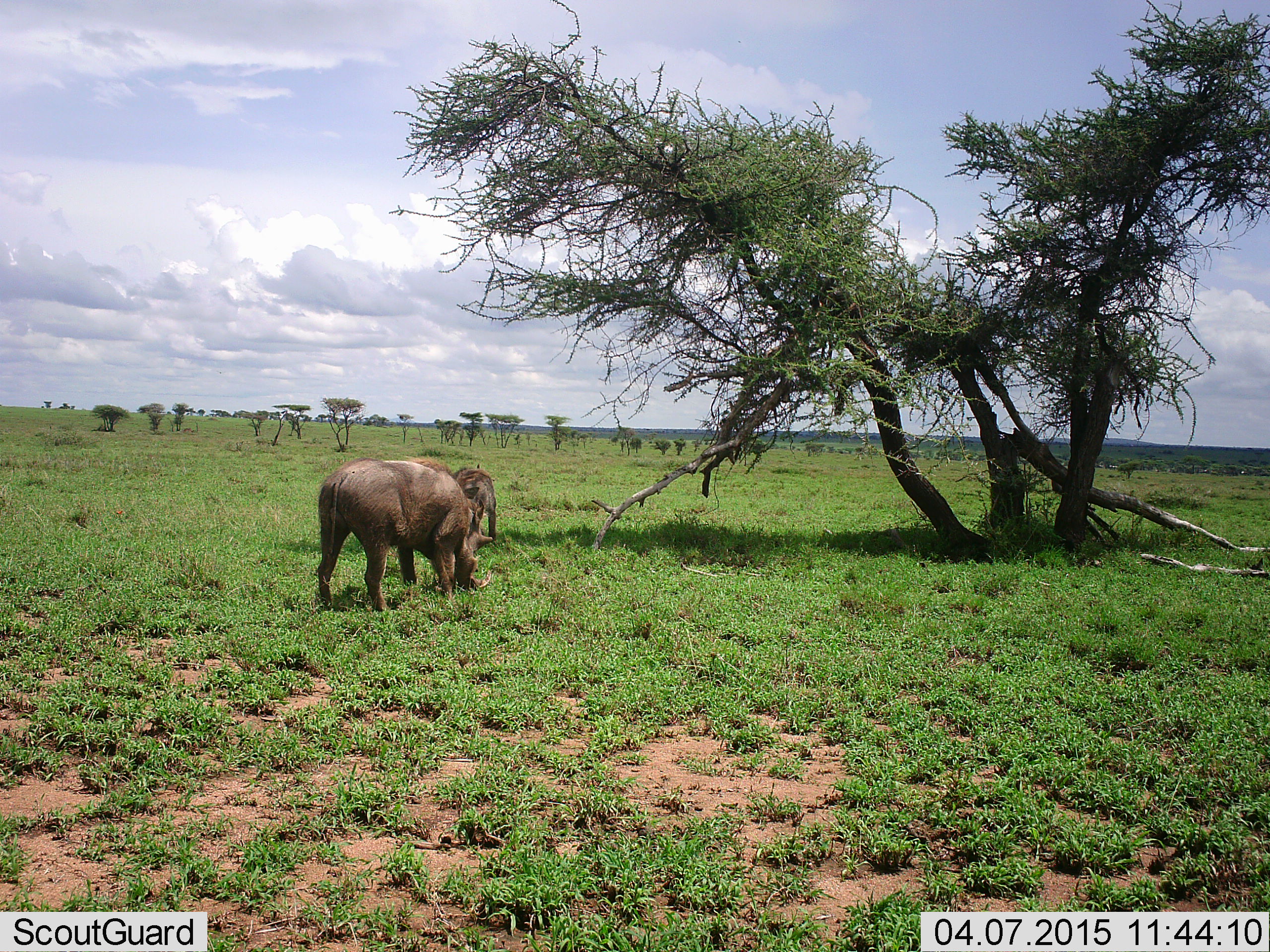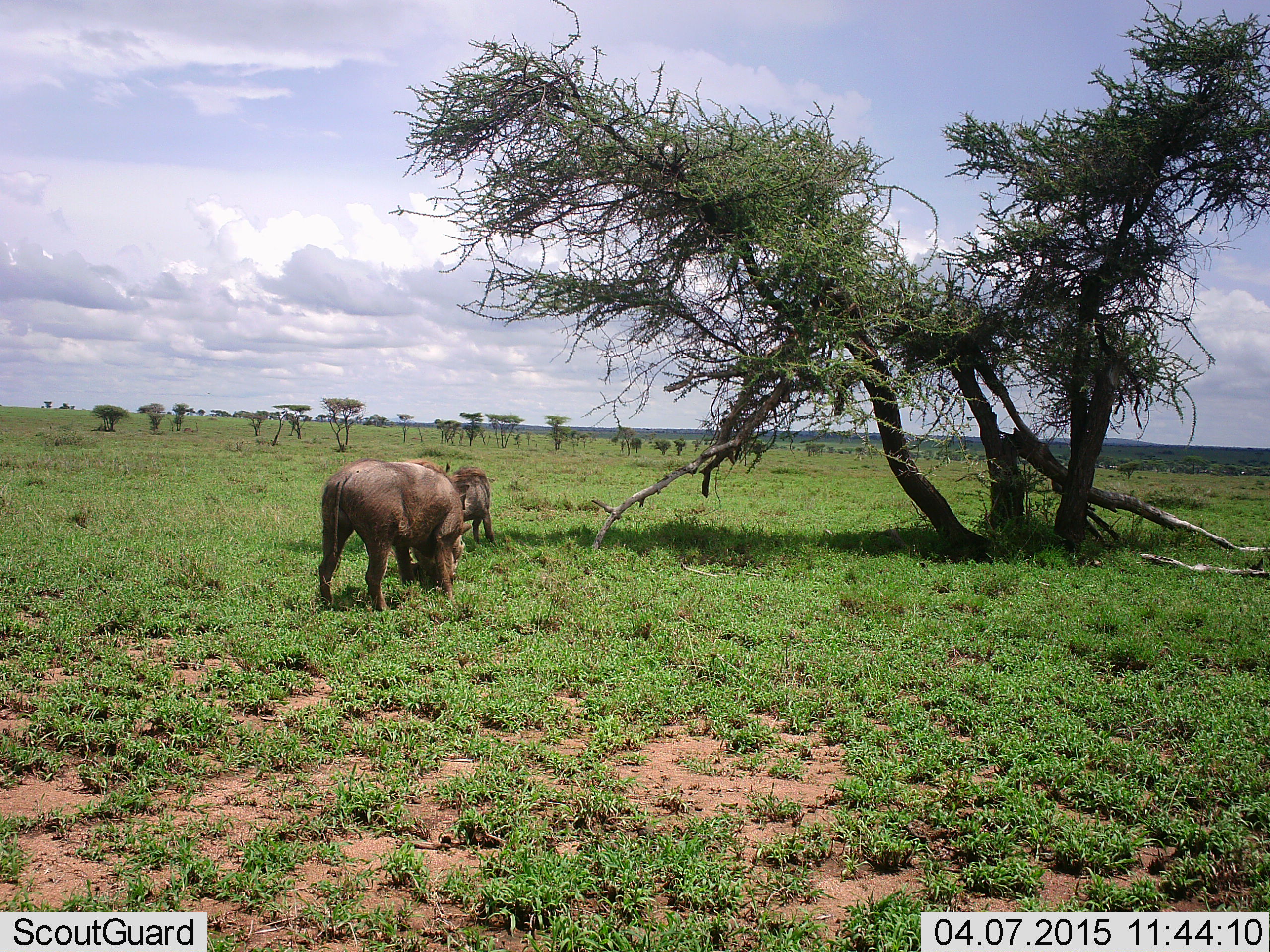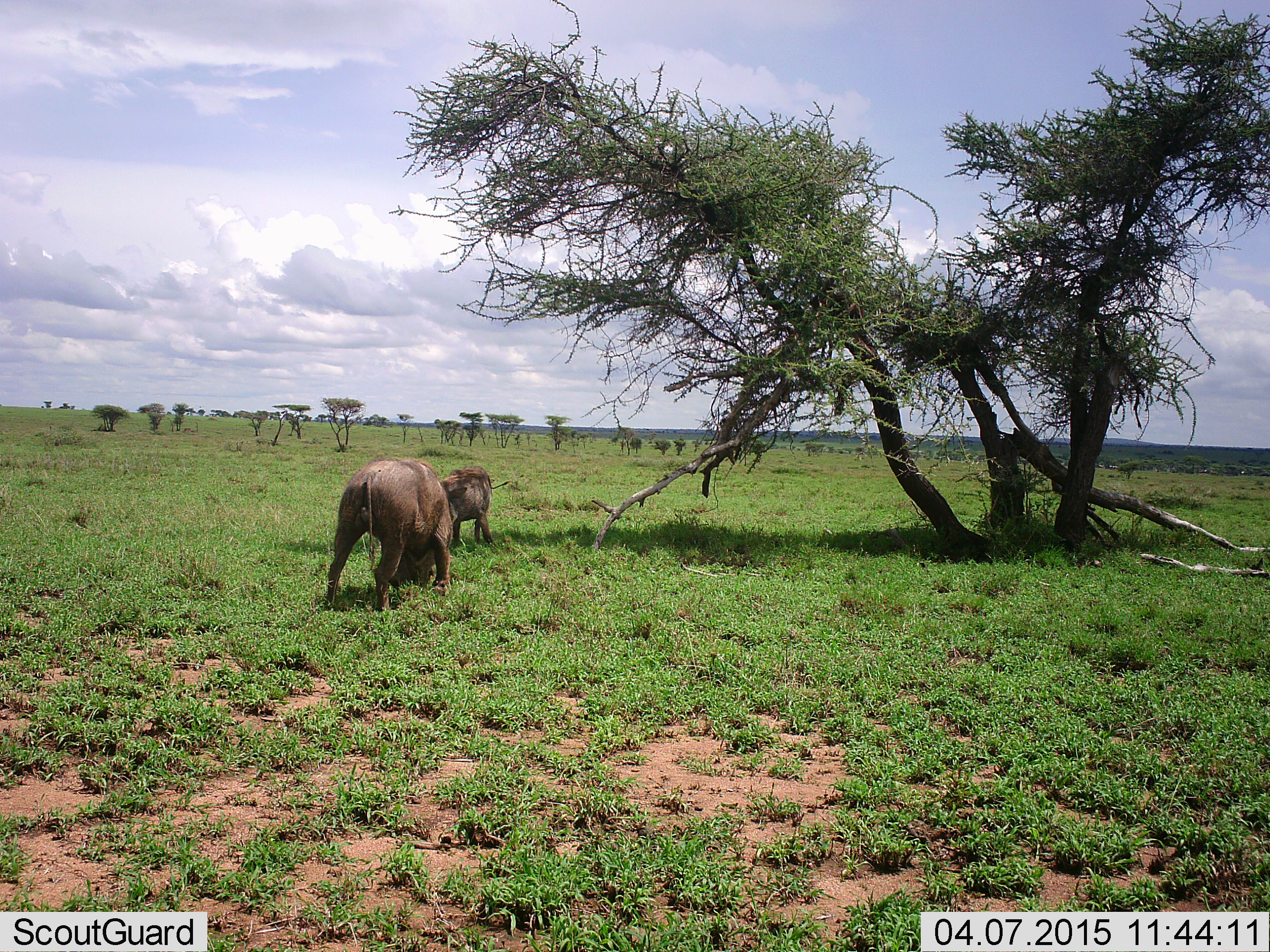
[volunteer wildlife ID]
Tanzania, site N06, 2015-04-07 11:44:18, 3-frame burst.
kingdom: Animalia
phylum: Chordata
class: Mammalia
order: Artiodactyla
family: Suidae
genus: Phacochoerus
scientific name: Phacochoerus africanus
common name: warthog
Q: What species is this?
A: Warthog (Phacochoerus africanus).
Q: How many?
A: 2.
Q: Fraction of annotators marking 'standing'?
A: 10%.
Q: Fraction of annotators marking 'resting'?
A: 0%.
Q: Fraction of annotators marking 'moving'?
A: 0%.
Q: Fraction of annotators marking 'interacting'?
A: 0%.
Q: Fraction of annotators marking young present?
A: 0%.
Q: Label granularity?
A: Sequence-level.